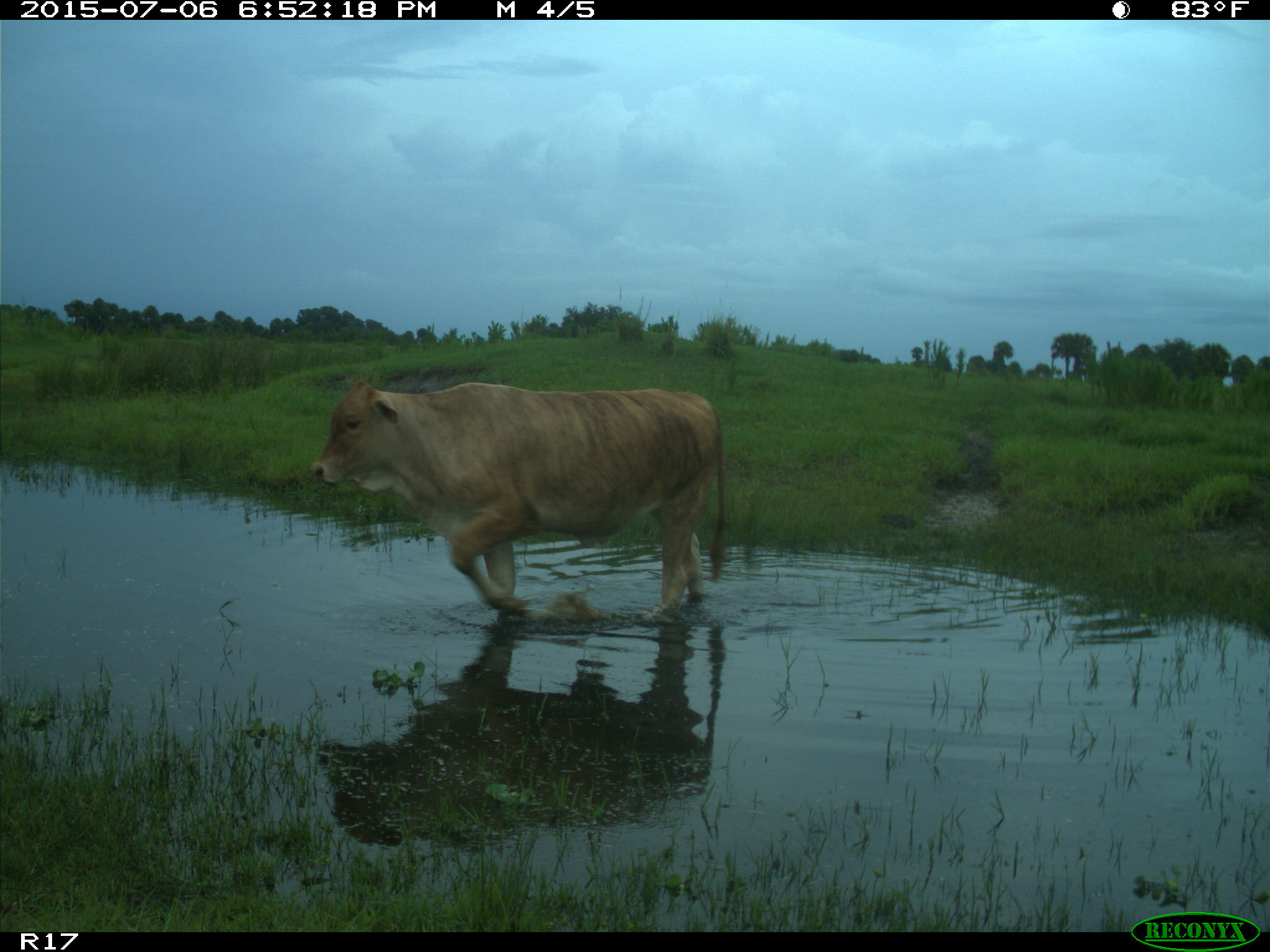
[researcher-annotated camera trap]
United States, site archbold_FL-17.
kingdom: Animalia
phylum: Chordata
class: Mammalia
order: Artiodactyla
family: Bovidae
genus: Bos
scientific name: Bos taurus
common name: domestic cow